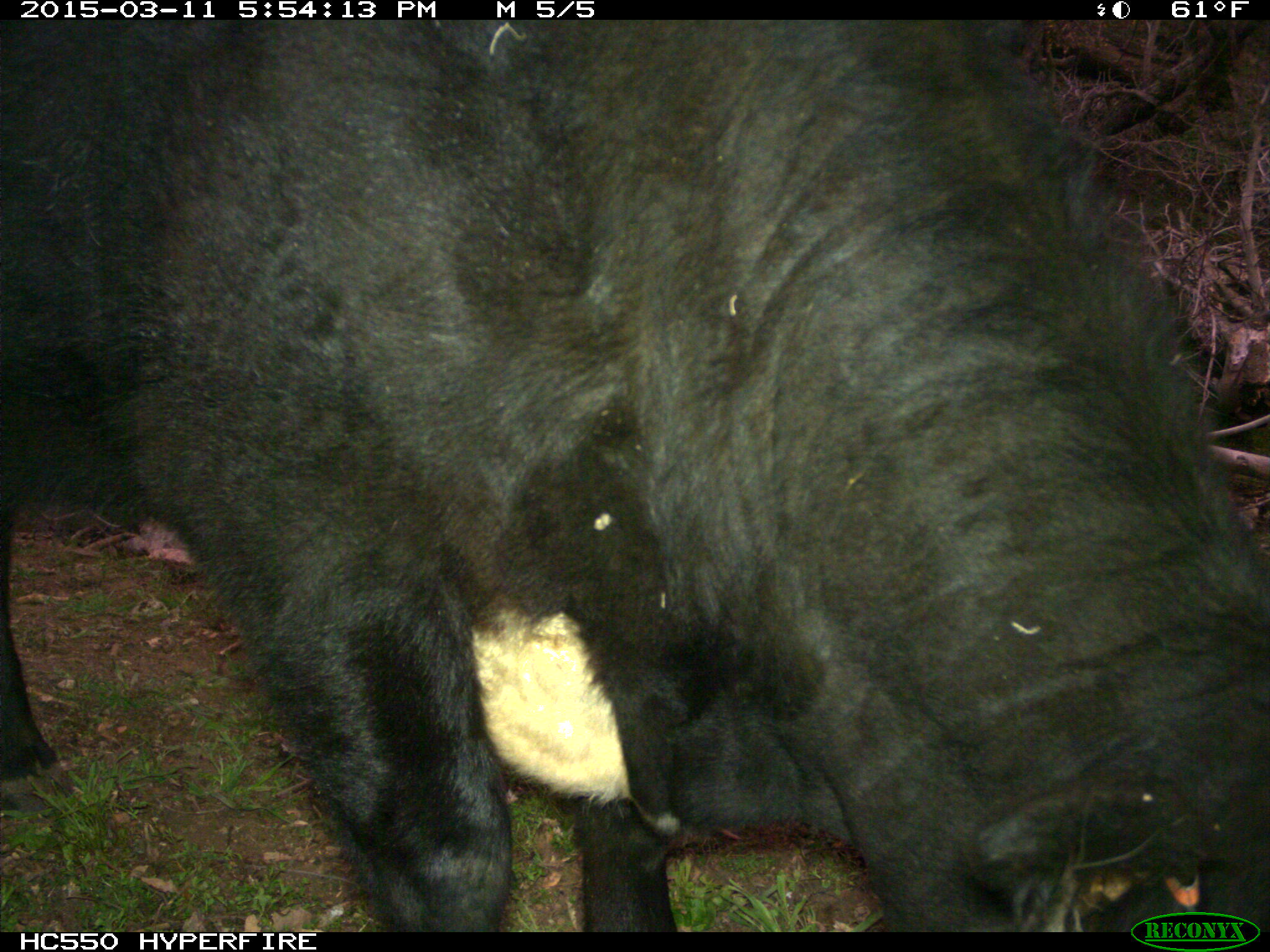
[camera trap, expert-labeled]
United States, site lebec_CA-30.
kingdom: Animalia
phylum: Chordata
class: Mammalia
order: Artiodactyla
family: Bovidae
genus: Bos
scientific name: Bos taurus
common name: domestic cow